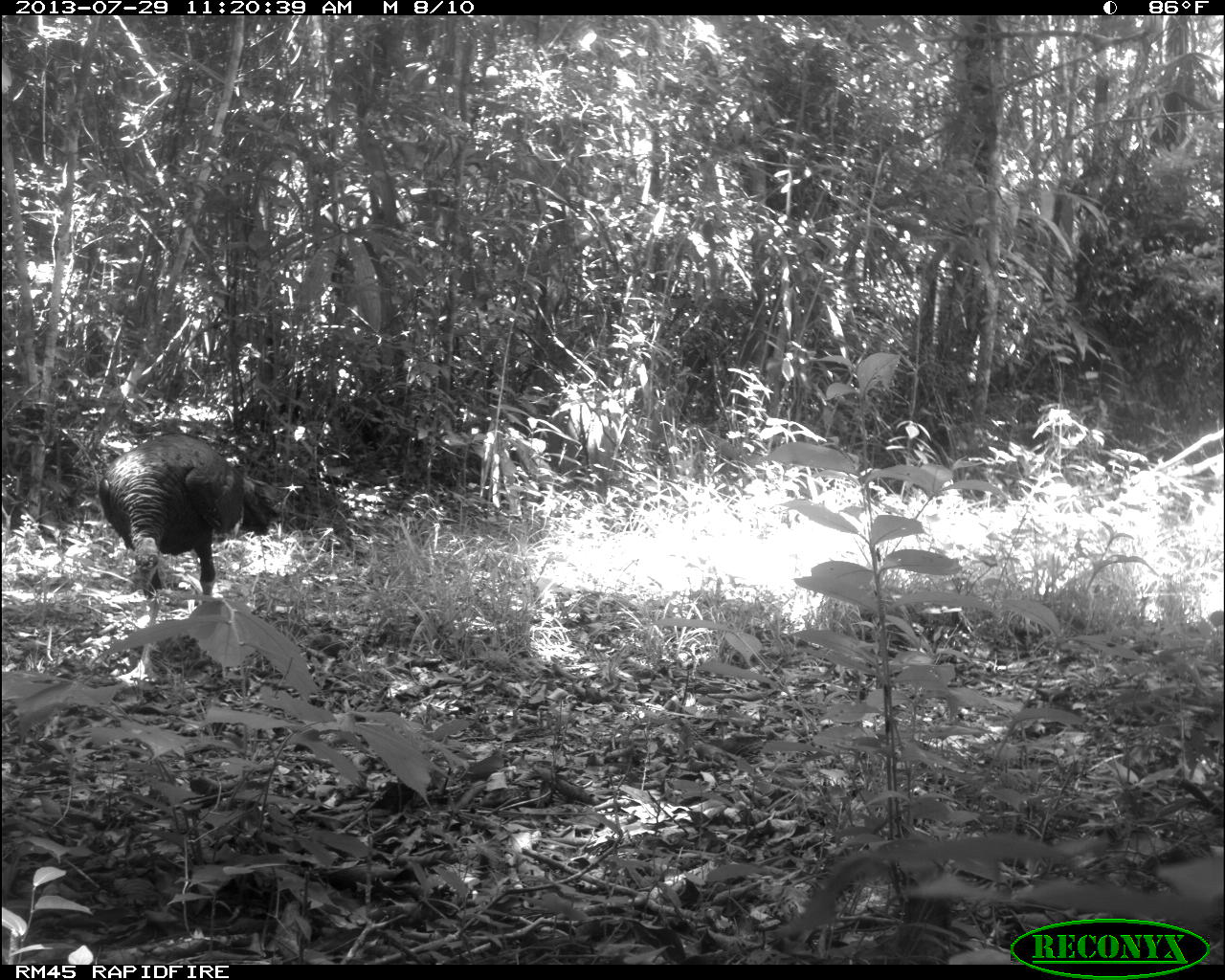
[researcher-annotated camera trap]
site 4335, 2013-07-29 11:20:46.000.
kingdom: Animalia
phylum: Chordata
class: Aves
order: Galliformes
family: Phasianidae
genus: Meleagris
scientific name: Meleagris ocellata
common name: ocellated turkey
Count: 1.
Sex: male.